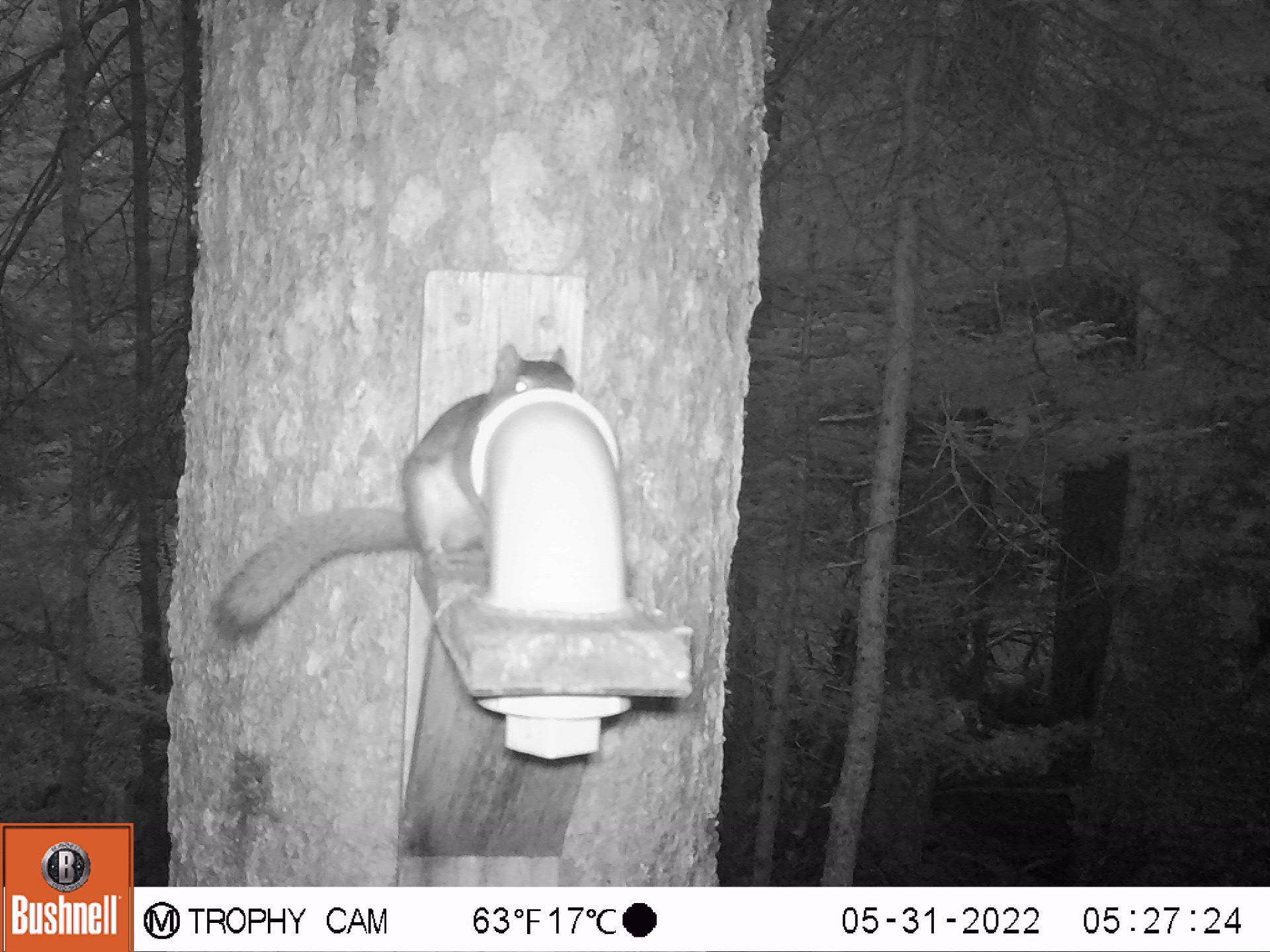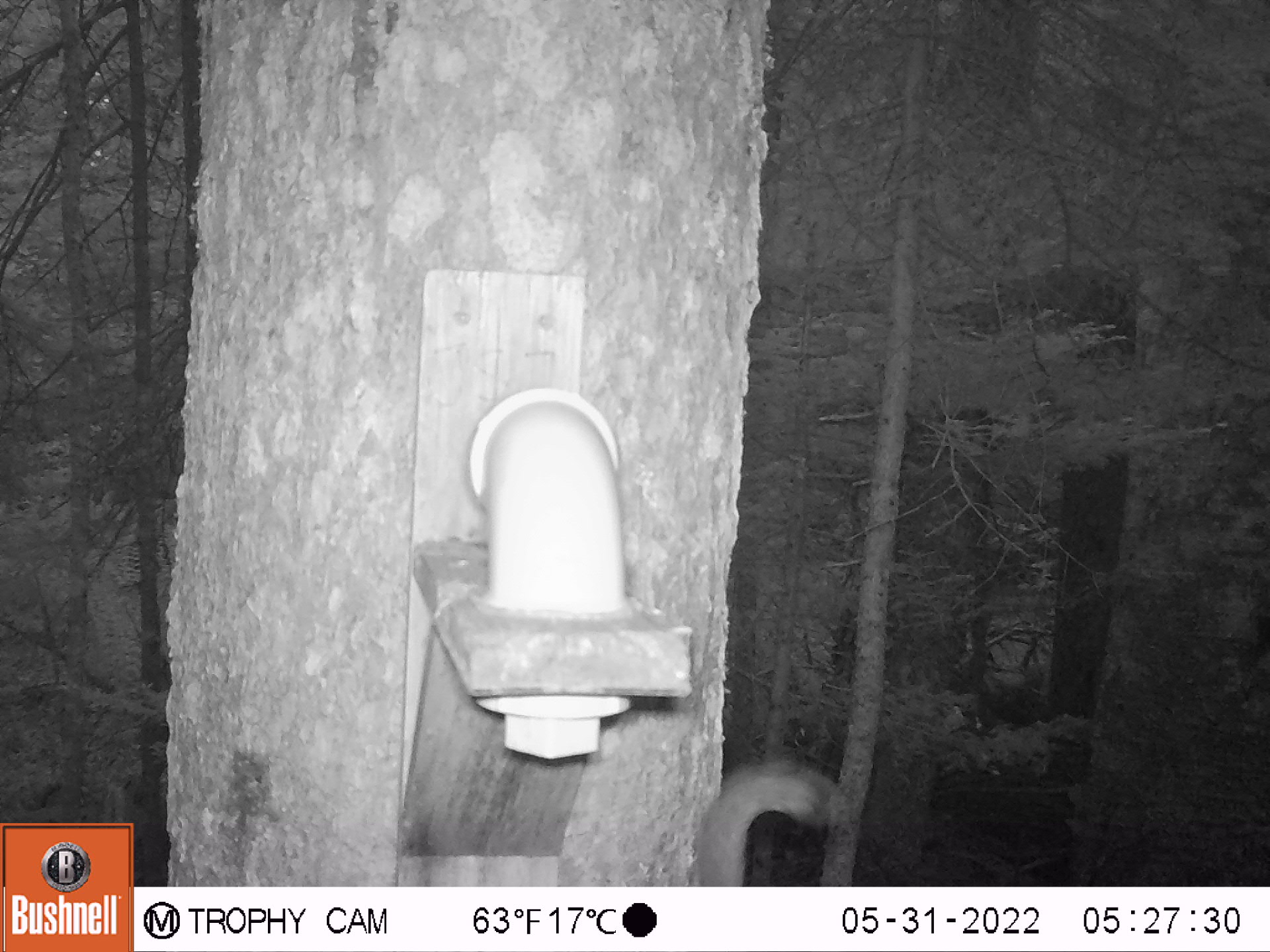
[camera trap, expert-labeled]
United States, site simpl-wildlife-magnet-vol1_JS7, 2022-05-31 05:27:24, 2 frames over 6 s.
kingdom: Animalia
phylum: Chordata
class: Mammalia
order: Rodentia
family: Sciuridae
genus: Tamiasciurus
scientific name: Tamiasciurus hudsonicus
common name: red squirrel